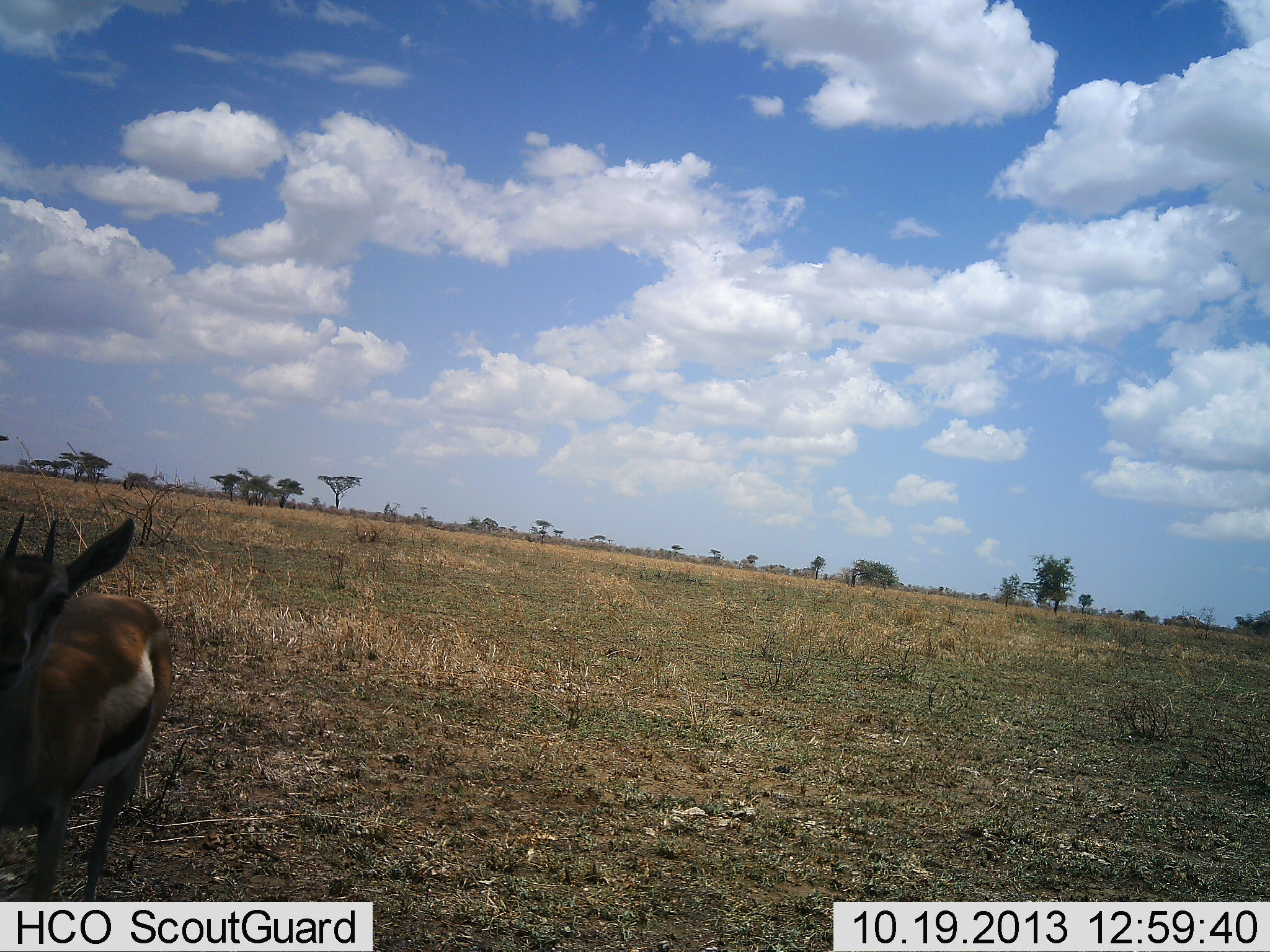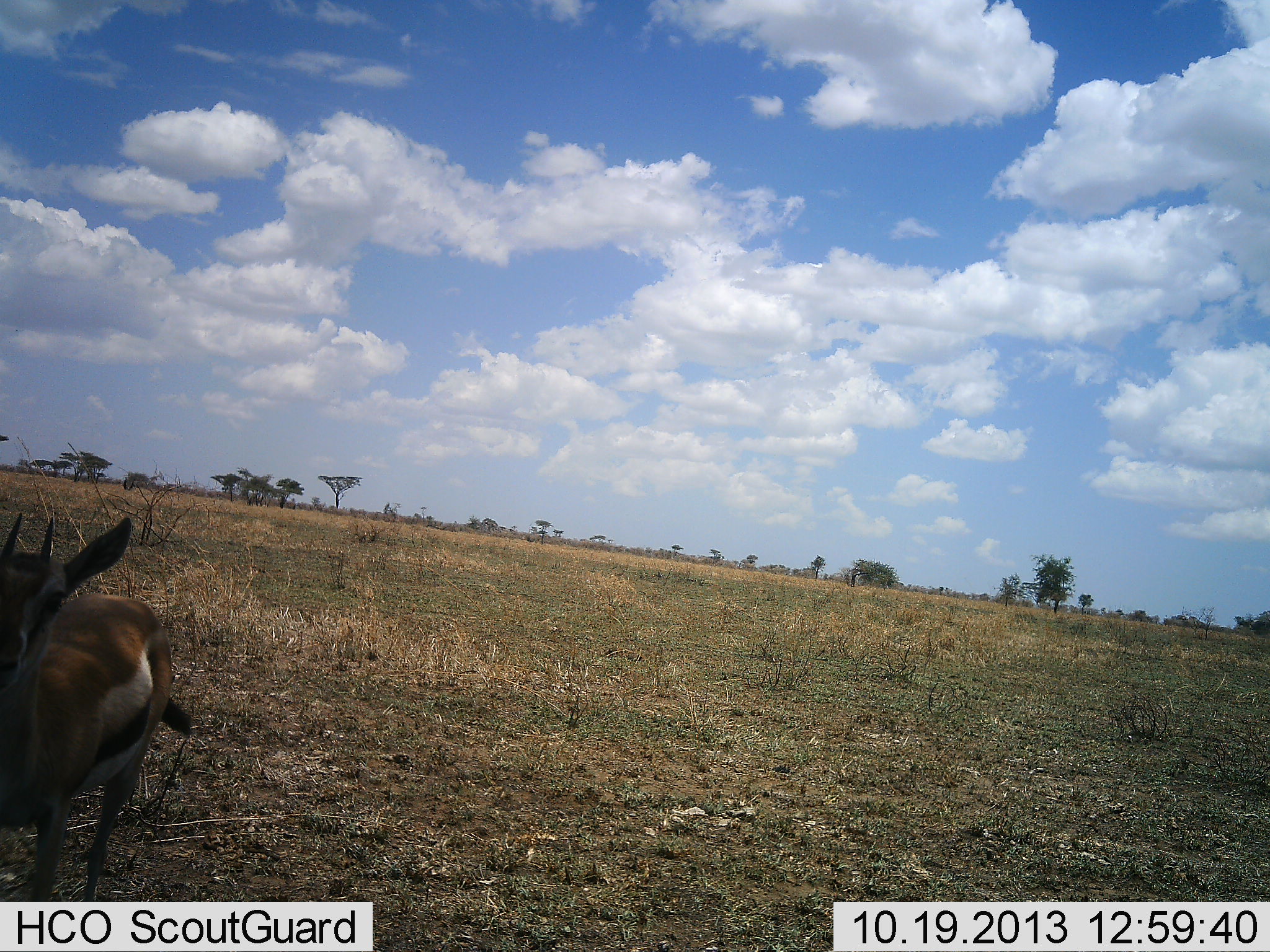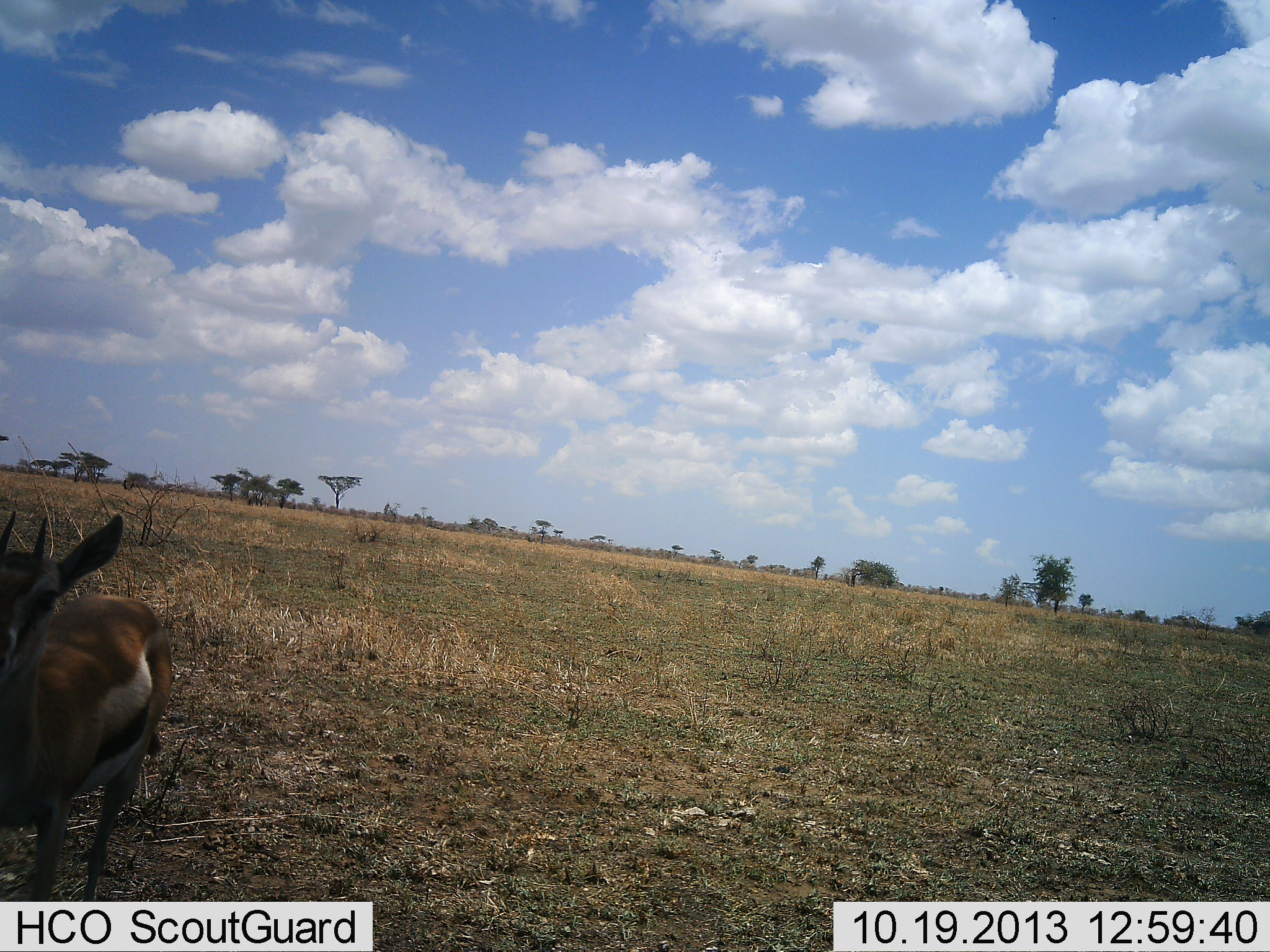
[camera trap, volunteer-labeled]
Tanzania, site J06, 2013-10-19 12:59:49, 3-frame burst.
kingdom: Animalia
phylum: Chordata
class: Mammalia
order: Artiodactyla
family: Bovidae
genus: Eudorcas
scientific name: Eudorcas thomsonii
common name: thomson's gazelle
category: gazellethomsons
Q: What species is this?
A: Gazellethomsons (thomson's gazelle) (Eudorcas thomsonii).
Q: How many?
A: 1.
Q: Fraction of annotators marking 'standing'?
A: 100%.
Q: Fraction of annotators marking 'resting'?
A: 5%.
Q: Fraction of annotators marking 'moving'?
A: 0%.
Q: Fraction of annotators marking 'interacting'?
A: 5%.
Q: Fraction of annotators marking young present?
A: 0%.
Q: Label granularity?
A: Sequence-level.